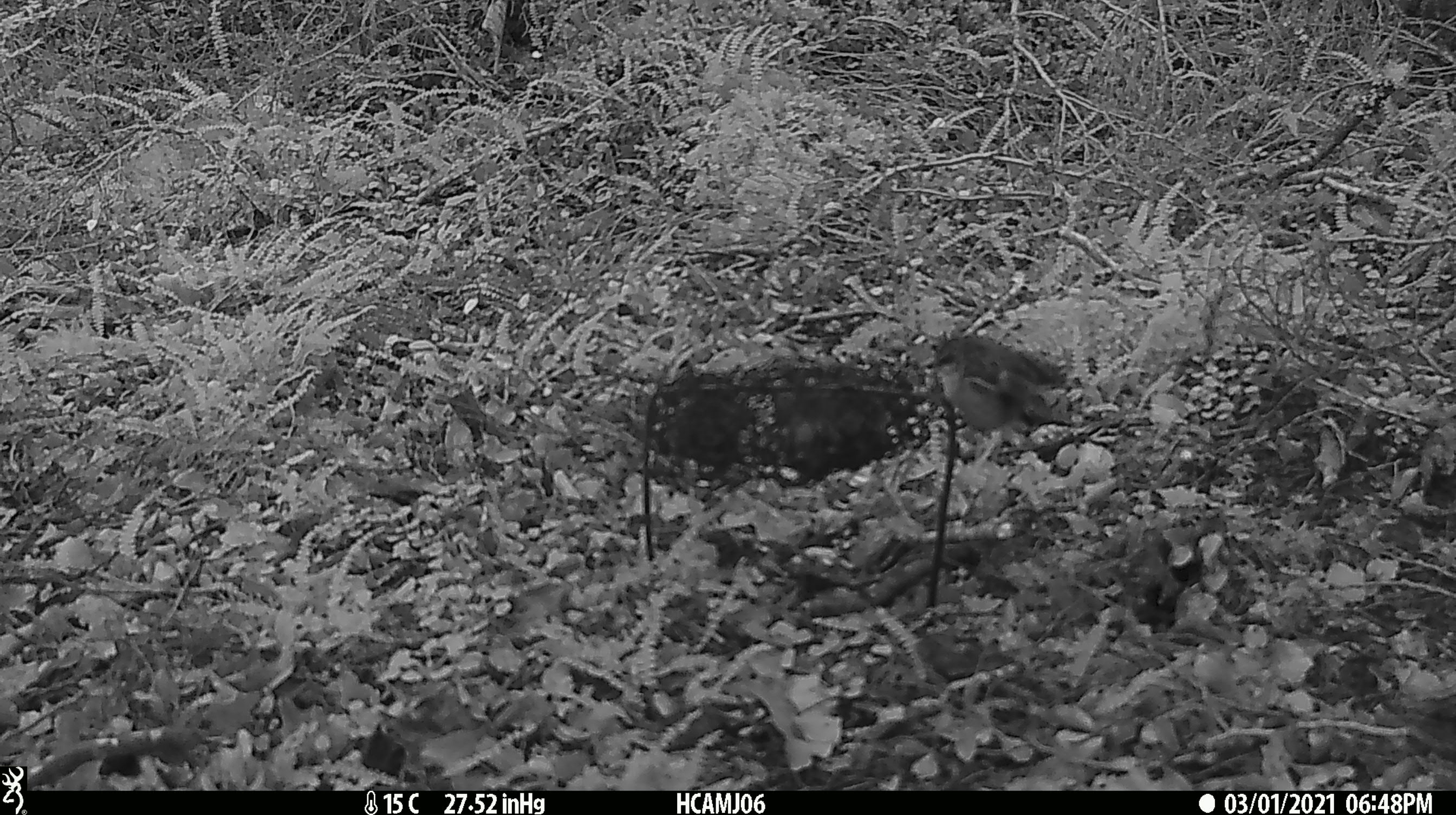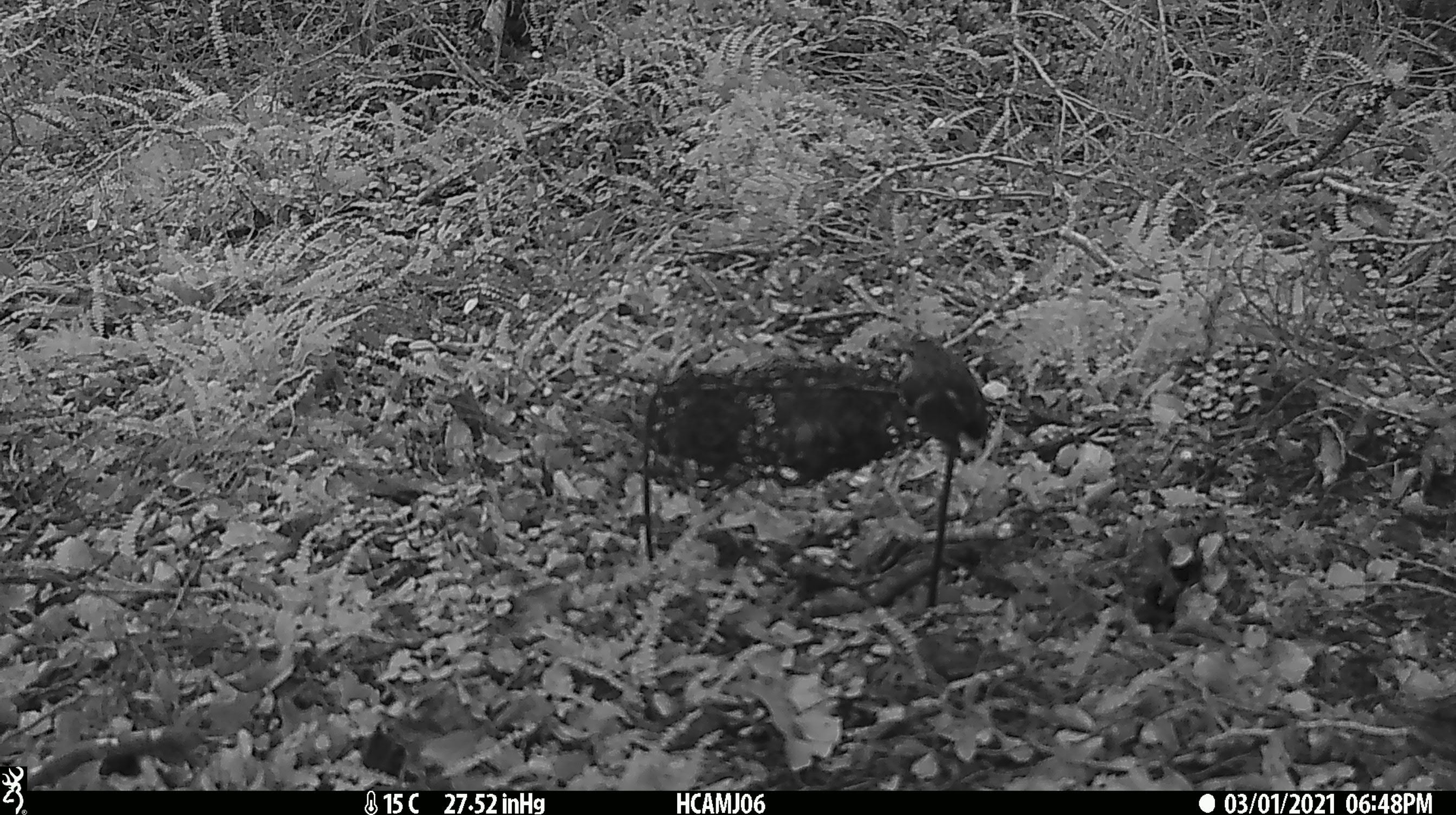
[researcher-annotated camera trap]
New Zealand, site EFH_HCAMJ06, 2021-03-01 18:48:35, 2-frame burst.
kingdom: Animalia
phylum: Chordata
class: Aves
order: Passeriformes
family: Acanthisittidae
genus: Acanthisitta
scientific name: Acanthisitta chloris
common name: rifleman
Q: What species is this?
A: Rifleman (Acanthisitta chloris).